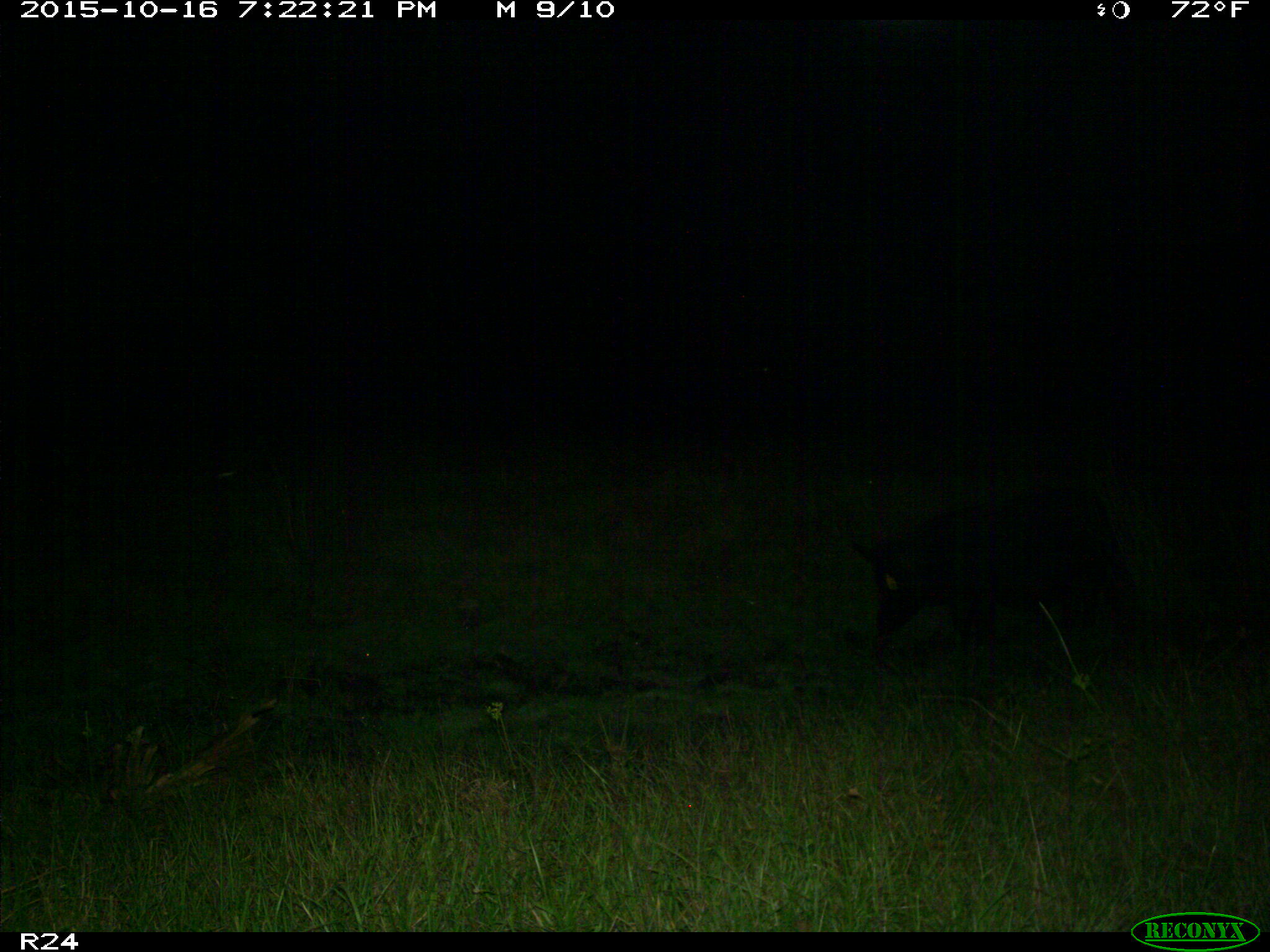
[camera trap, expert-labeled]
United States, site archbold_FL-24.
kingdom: Animalia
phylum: Chordata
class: Mammalia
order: Artiodactyla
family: Suidae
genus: Sus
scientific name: Sus scrofa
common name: wild boar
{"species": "Sus scrofa (wild boar)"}